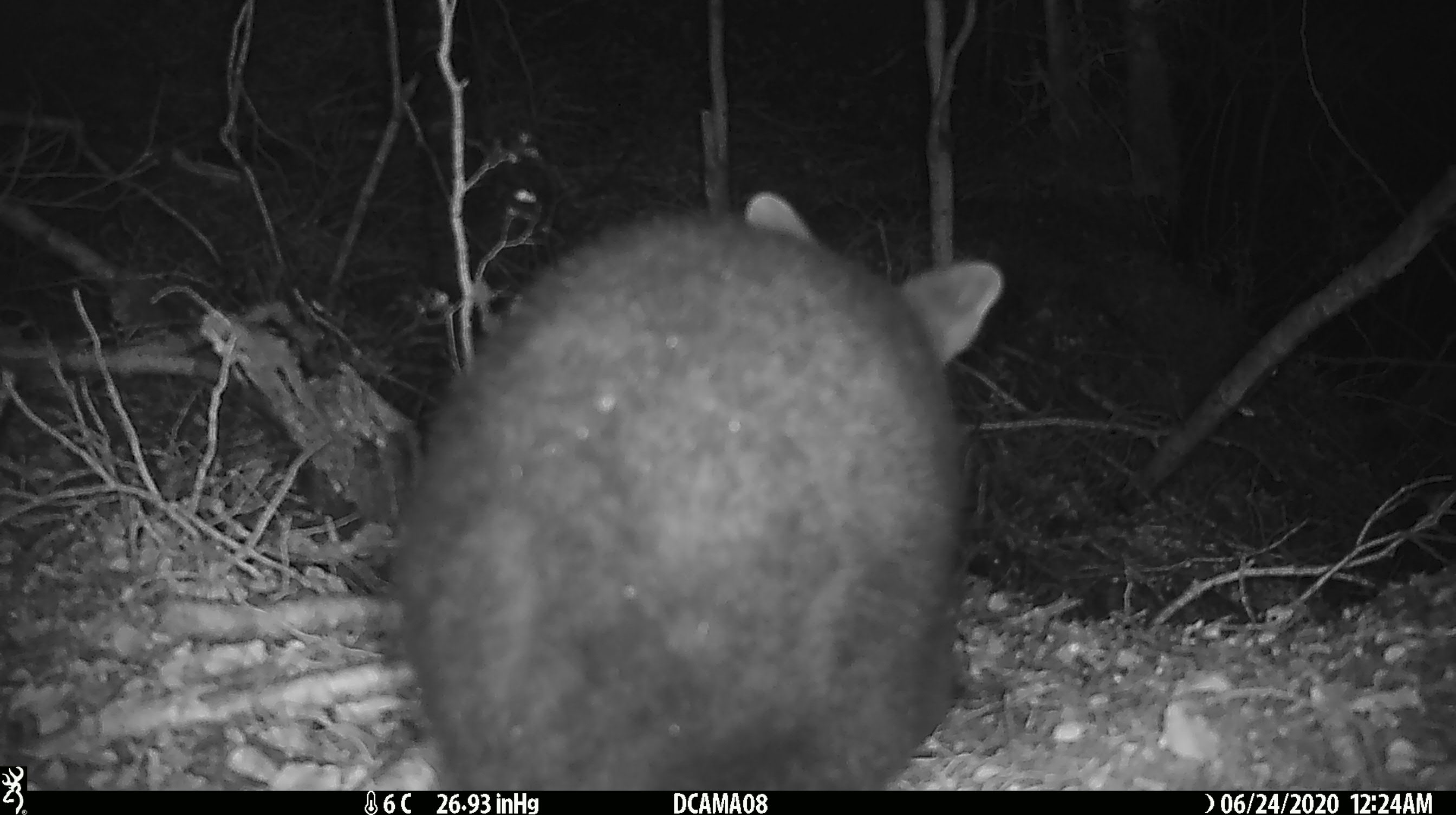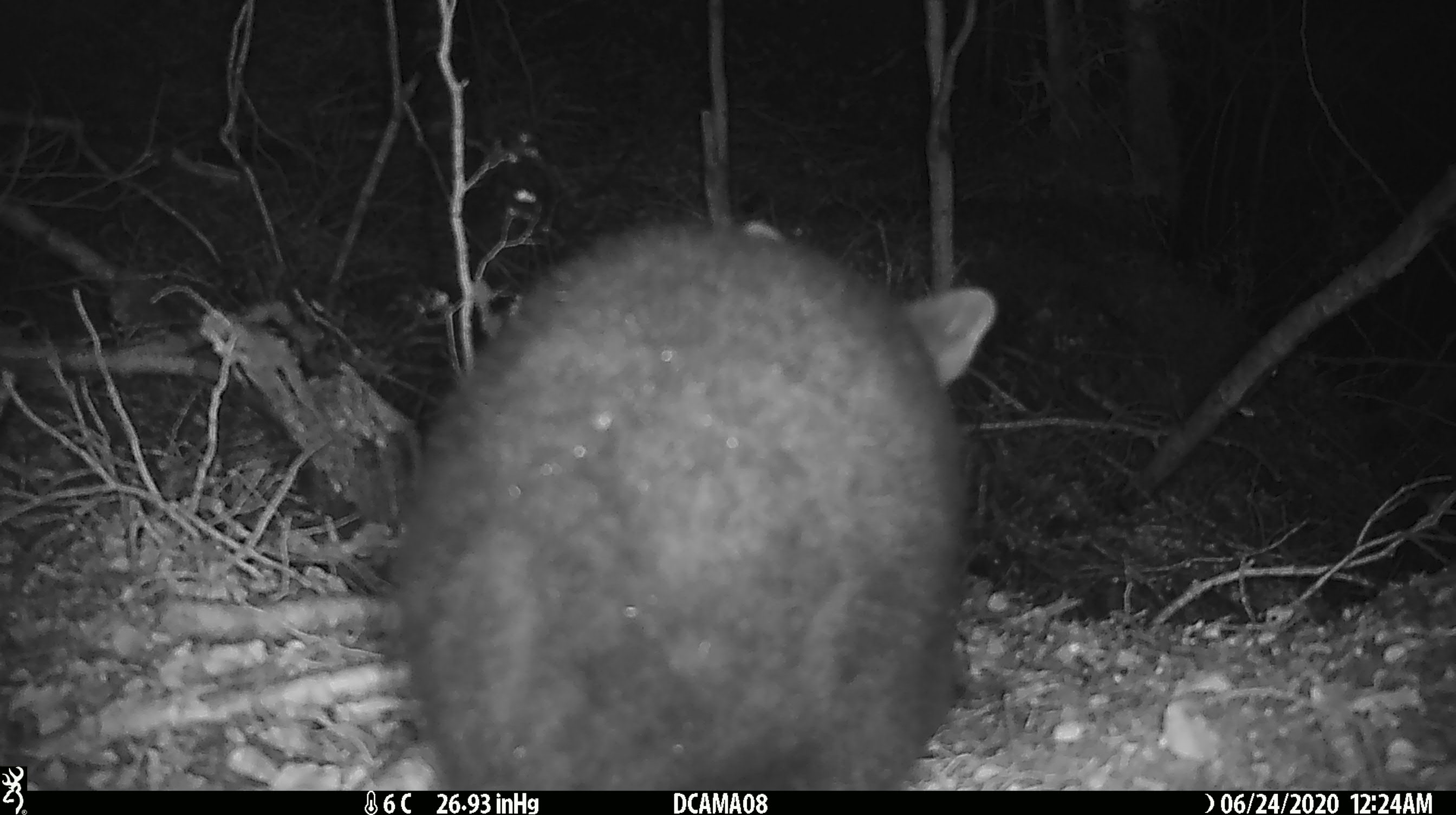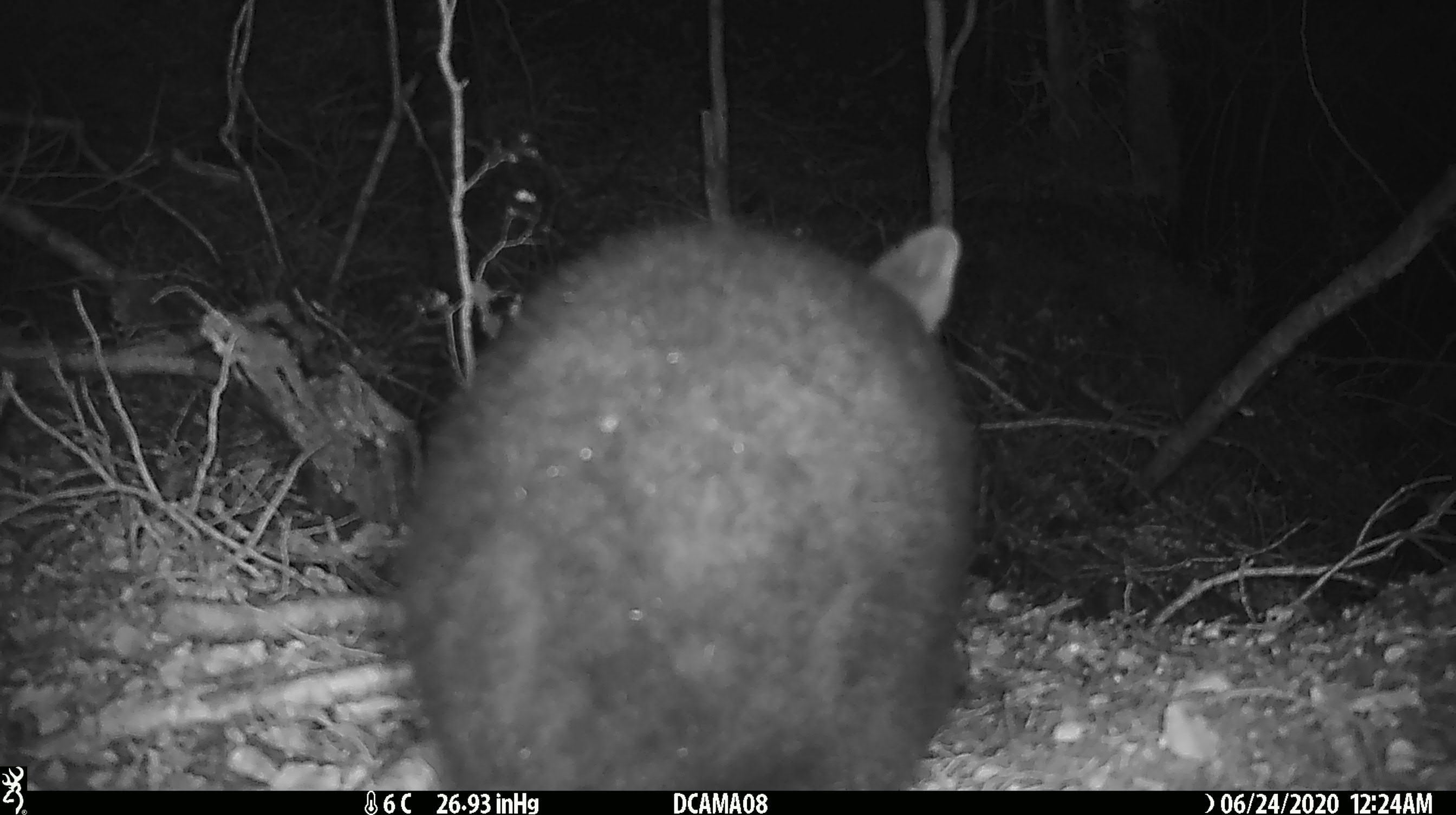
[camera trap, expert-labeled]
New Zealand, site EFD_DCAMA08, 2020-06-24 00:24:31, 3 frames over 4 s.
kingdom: Animalia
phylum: Chordata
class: Mammalia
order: Diprotodontia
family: Phalangeridae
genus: Trichosurus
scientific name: Trichosurus vulpecula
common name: common brushtail possum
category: possum